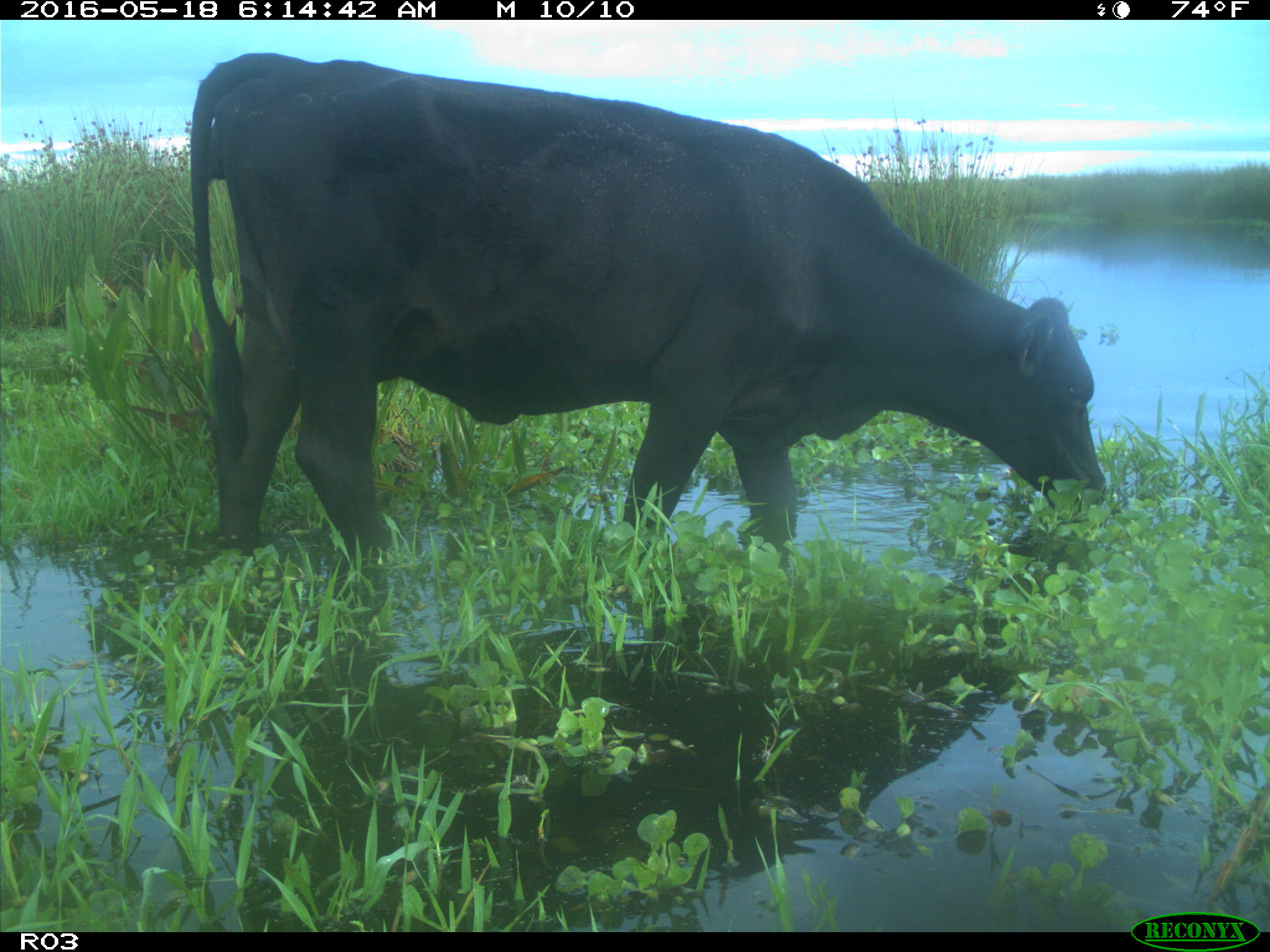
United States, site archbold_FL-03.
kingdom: Animalia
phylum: Chordata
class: Mammalia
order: Artiodactyla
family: Bovidae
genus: Bos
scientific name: Bos taurus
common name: domestic cow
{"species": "Bos taurus (domestic cow)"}